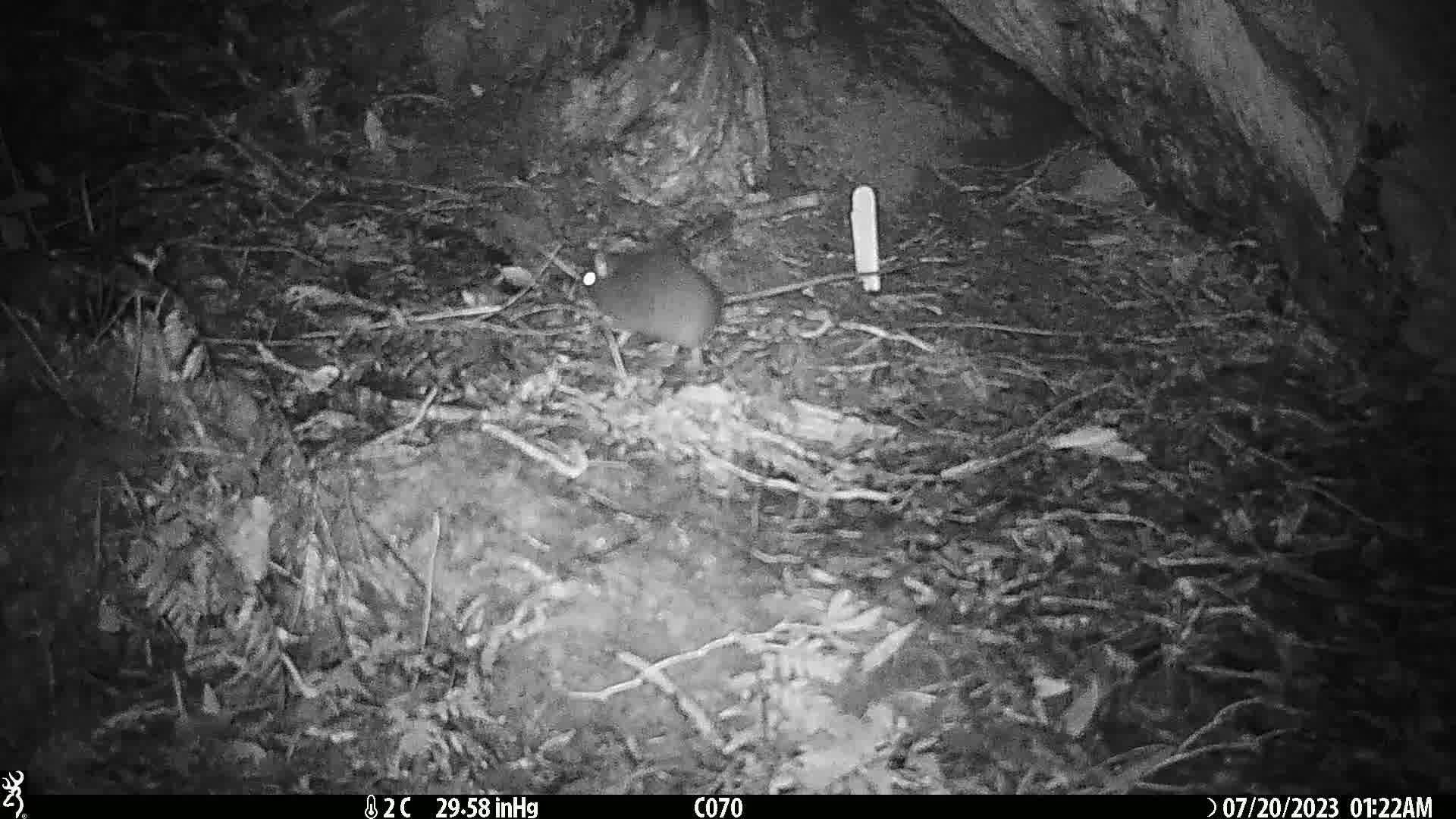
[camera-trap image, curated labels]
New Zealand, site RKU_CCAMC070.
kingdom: Animalia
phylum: Chordata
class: Mammalia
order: Rodentia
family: Muridae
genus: Rattus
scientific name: Rattus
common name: rat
Rat (Rattus).